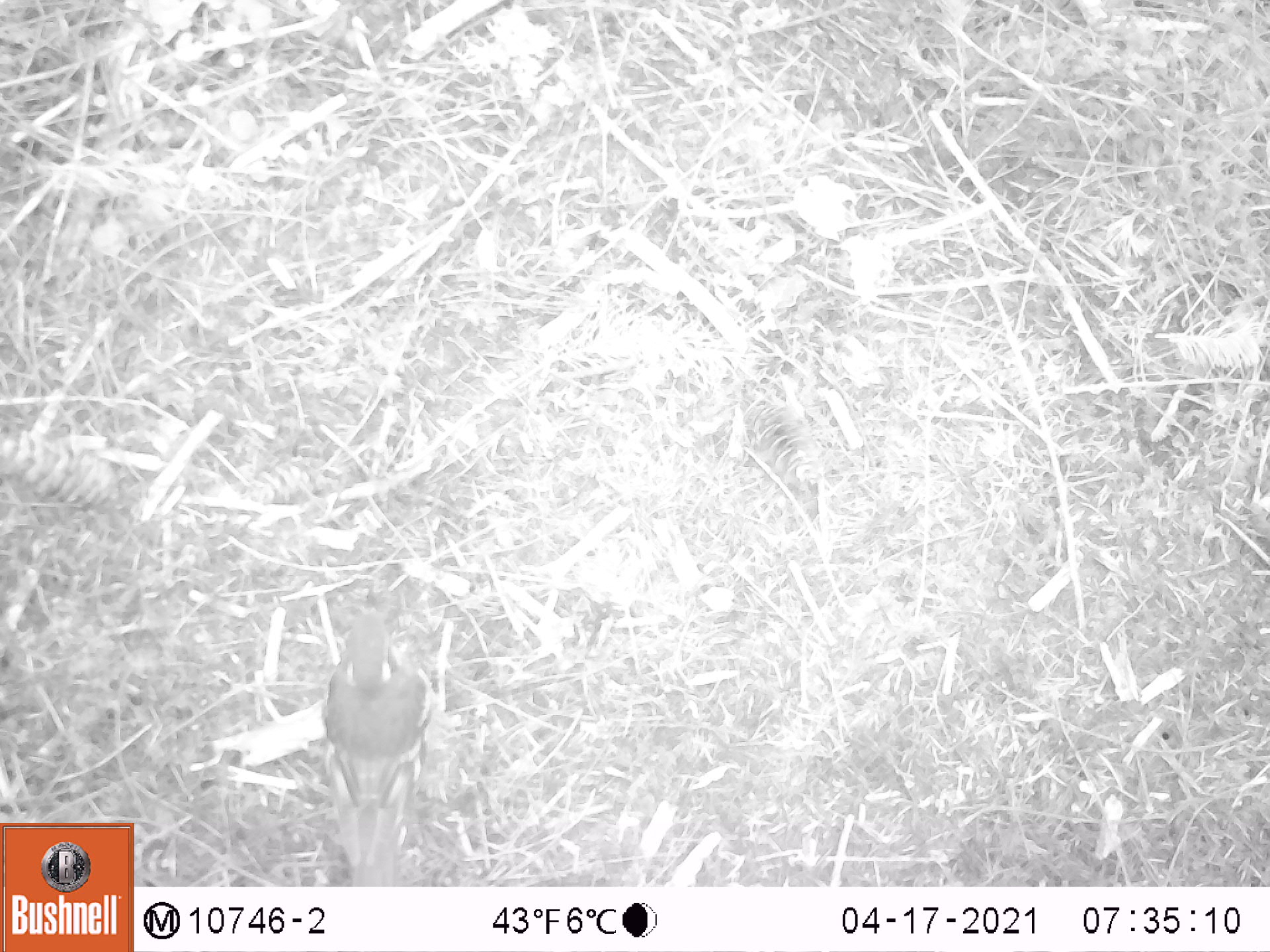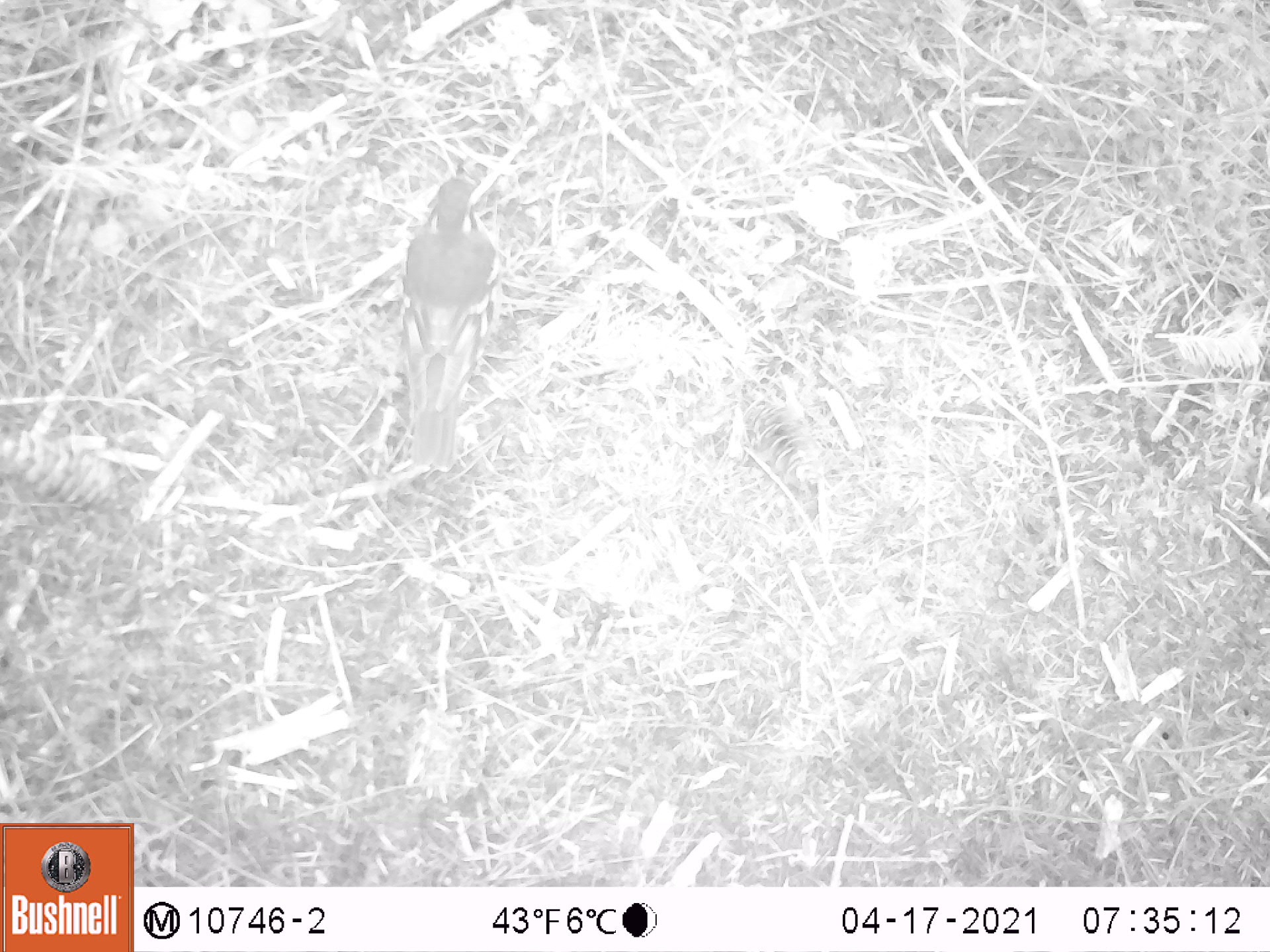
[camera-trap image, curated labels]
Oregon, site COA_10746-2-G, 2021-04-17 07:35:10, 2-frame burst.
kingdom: Animalia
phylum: Chordata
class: Aves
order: Passeriformes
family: Turdidae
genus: Ixoreus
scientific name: Ixoreus naevius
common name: varied thrush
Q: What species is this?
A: Varied thrush (Ixoreus naevius).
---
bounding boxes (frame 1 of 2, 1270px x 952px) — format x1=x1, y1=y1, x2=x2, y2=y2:
varied thrush: x1=309, y1=579, x2=439, y2=877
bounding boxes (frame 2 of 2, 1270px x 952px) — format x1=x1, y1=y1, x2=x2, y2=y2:
varied thrush: x1=400, y1=179, x2=507, y2=469